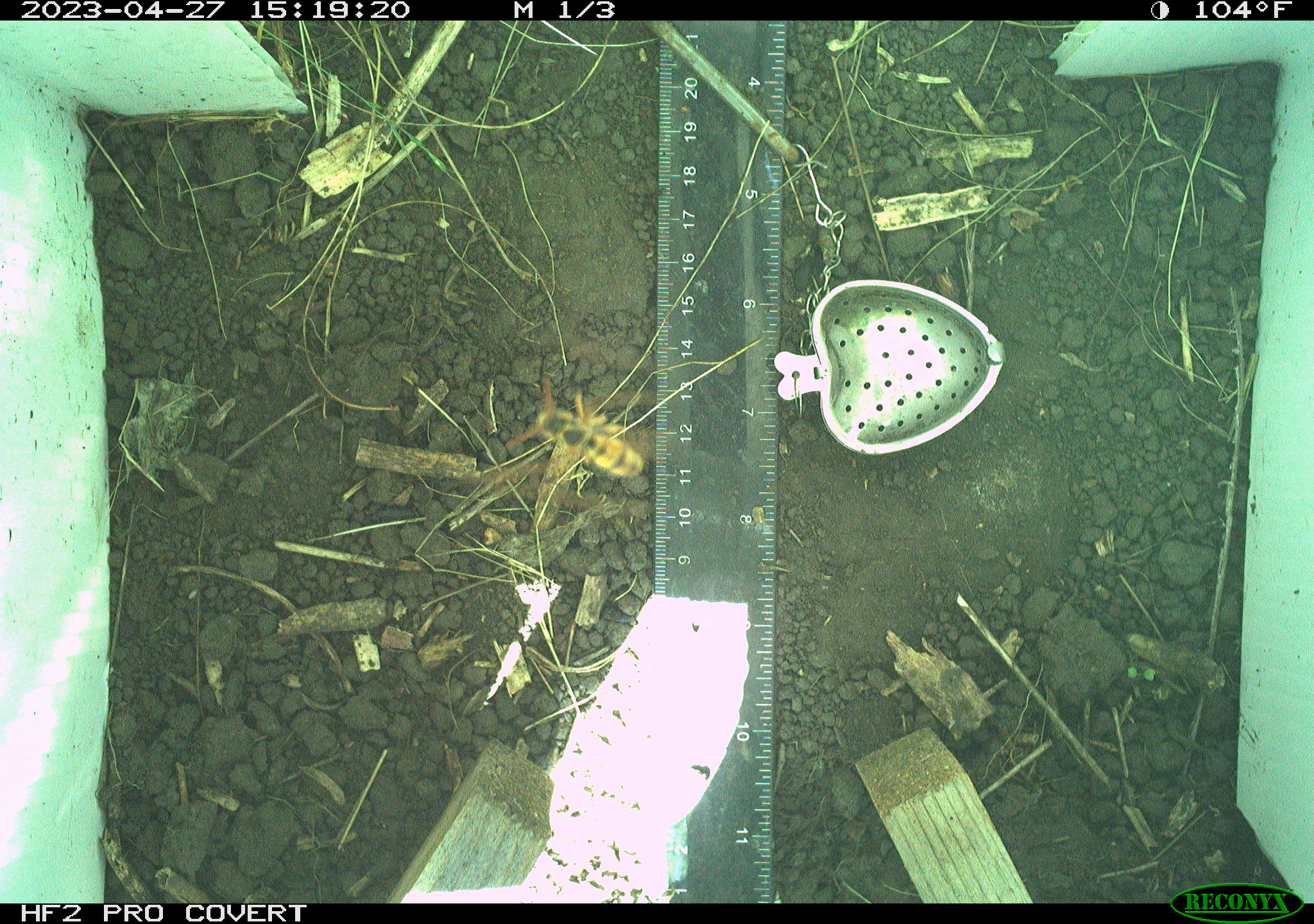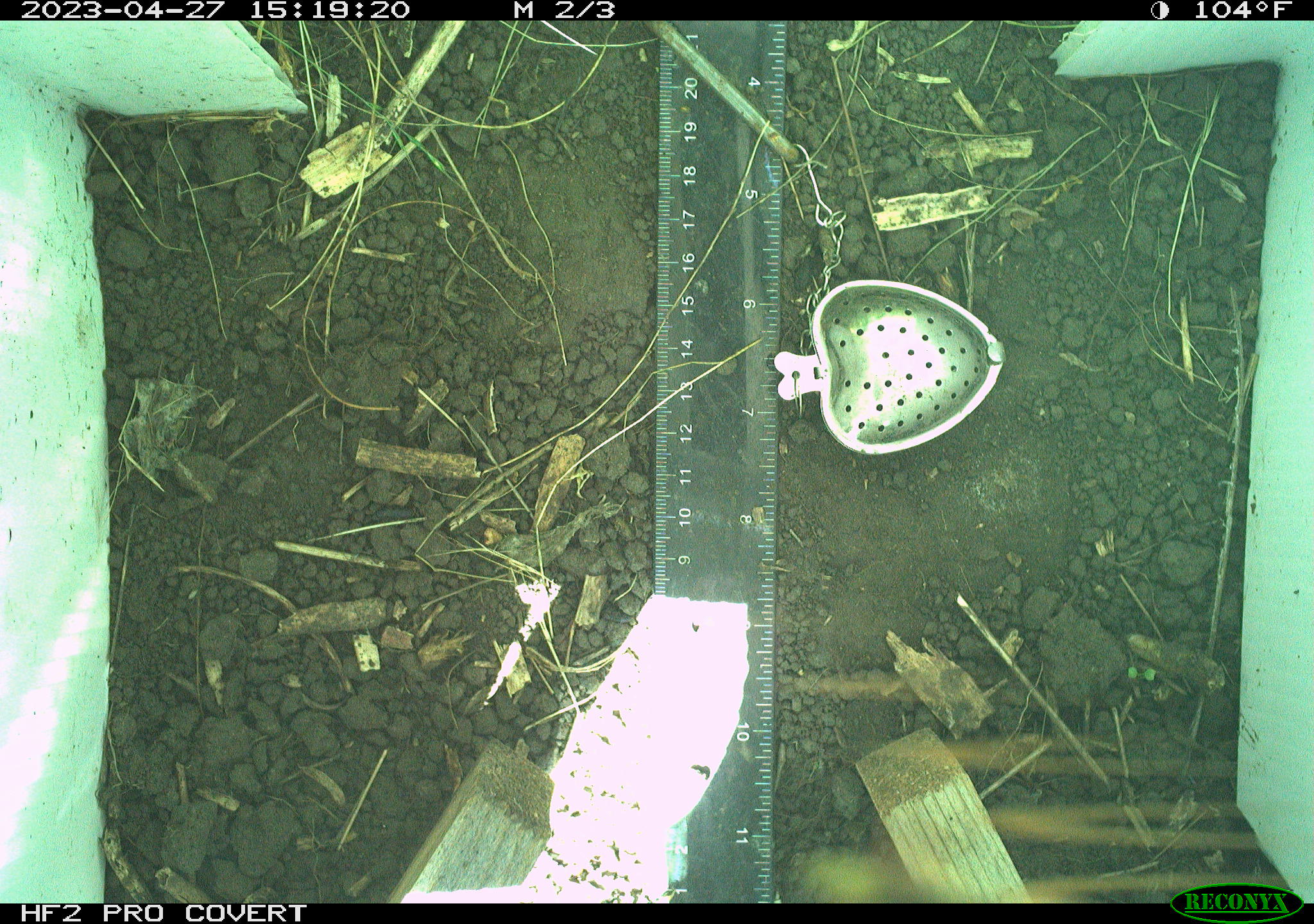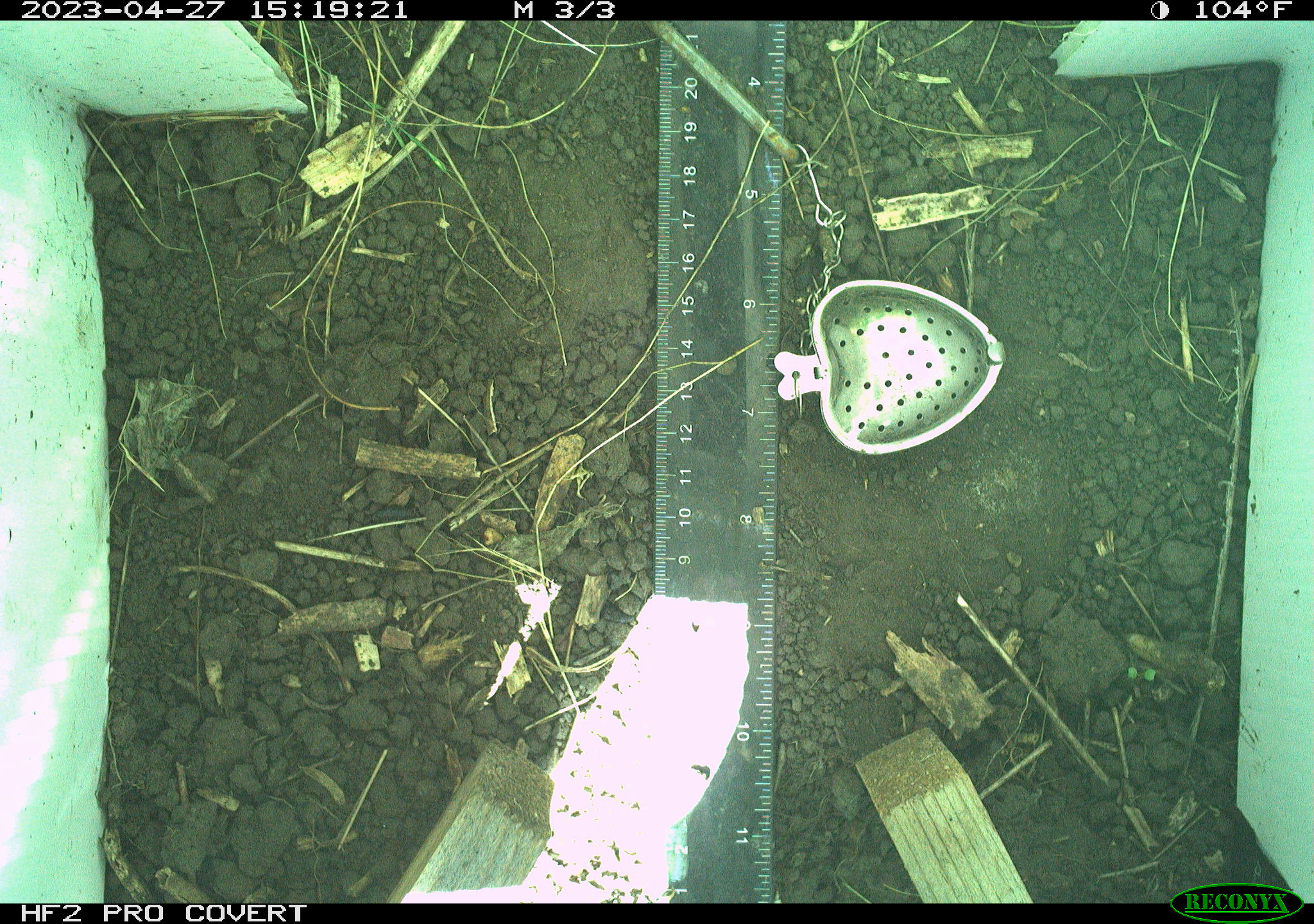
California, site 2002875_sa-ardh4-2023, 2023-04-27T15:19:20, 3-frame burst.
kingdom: Animalia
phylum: Arthropoda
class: Insecta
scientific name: Insecta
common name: insect